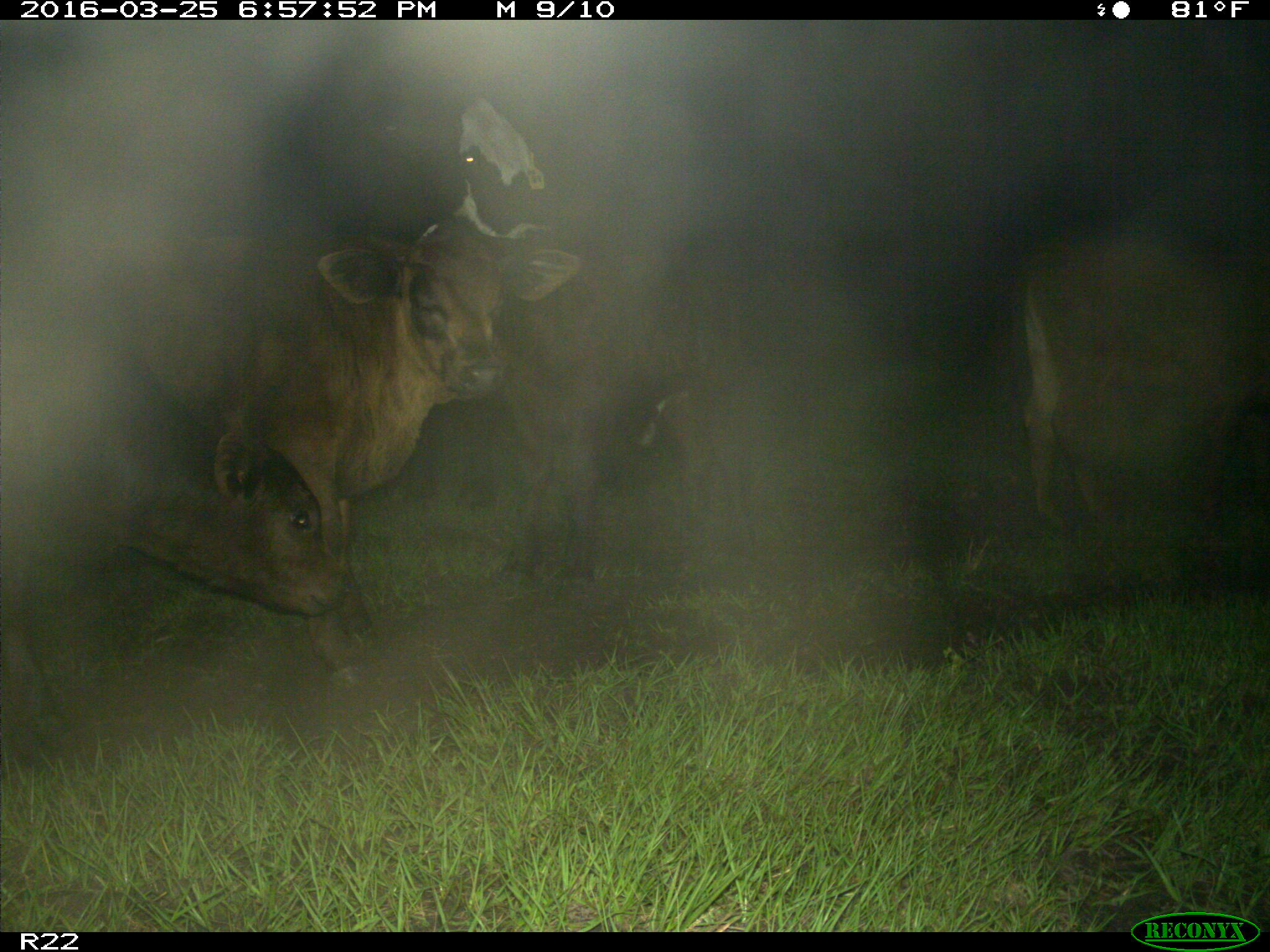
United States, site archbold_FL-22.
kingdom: Animalia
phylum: Chordata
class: Mammalia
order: Artiodactyla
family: Bovidae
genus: Bos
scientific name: Bos taurus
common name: domestic cow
Bos taurus (domestic cow).